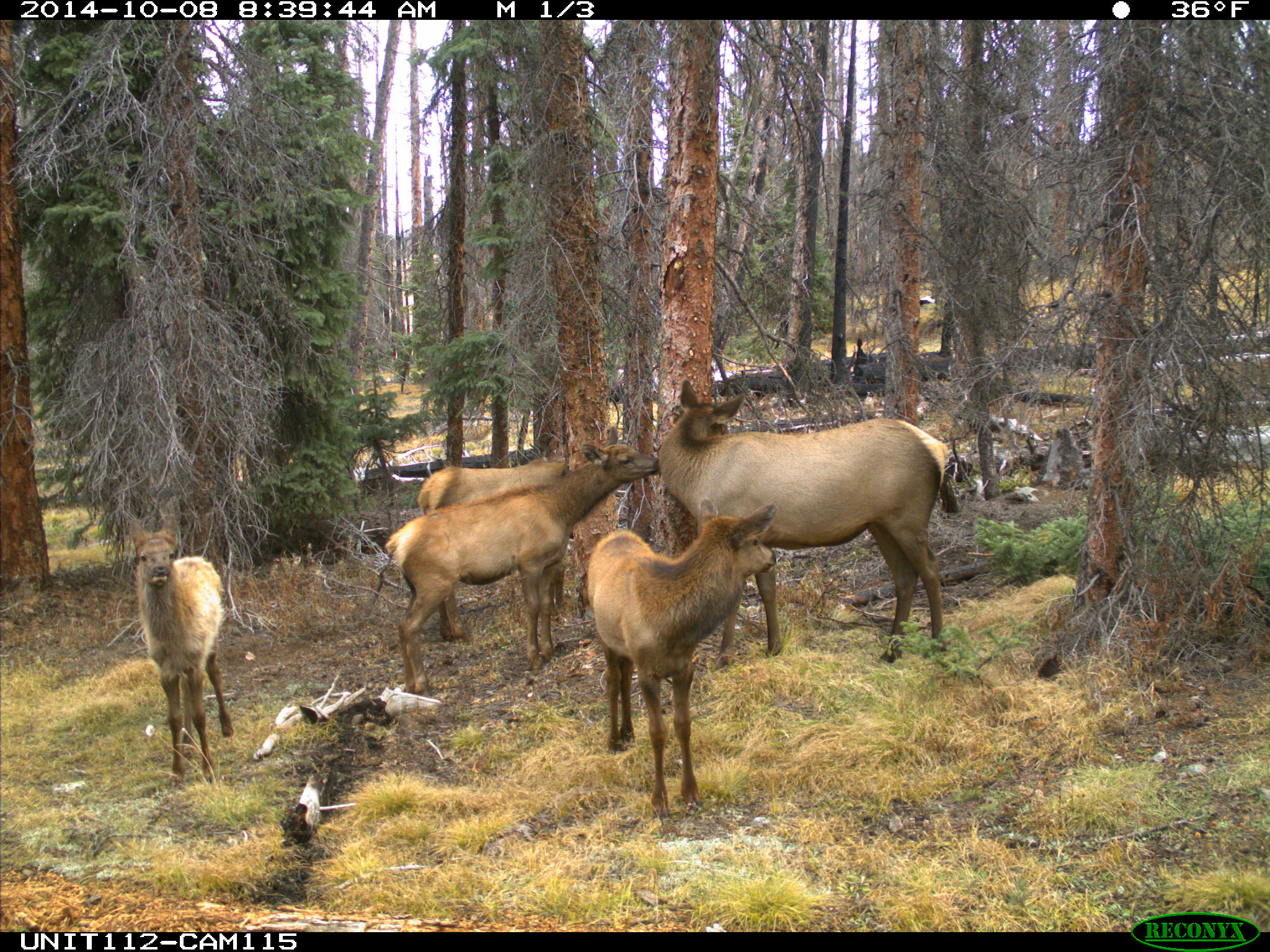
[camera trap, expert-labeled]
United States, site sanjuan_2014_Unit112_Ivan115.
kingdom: Animalia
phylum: Chordata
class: Mammalia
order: Artiodactyla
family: Cervidae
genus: Cervus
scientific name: Cervus elaphus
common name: red deer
Cervus elaphus (red deer).